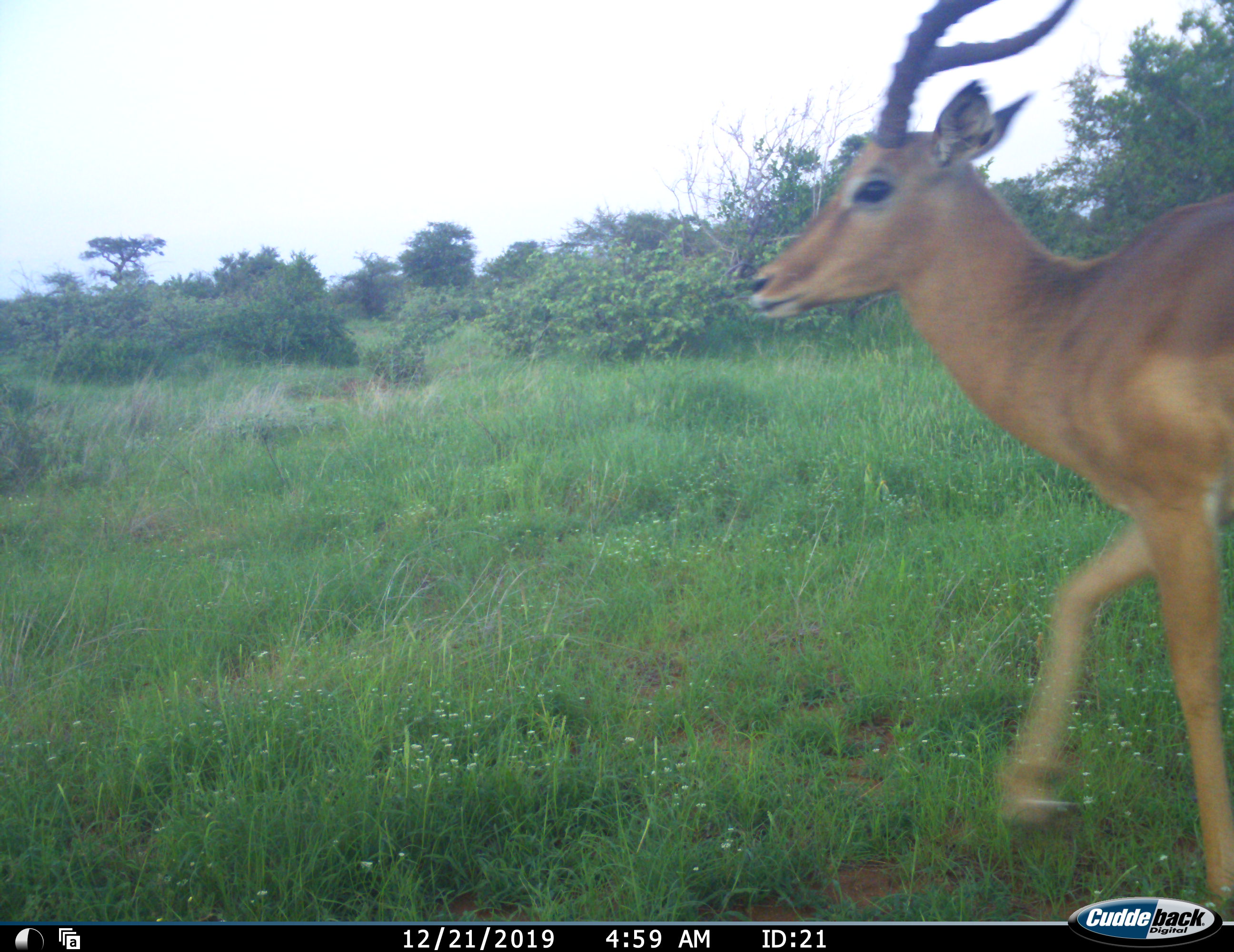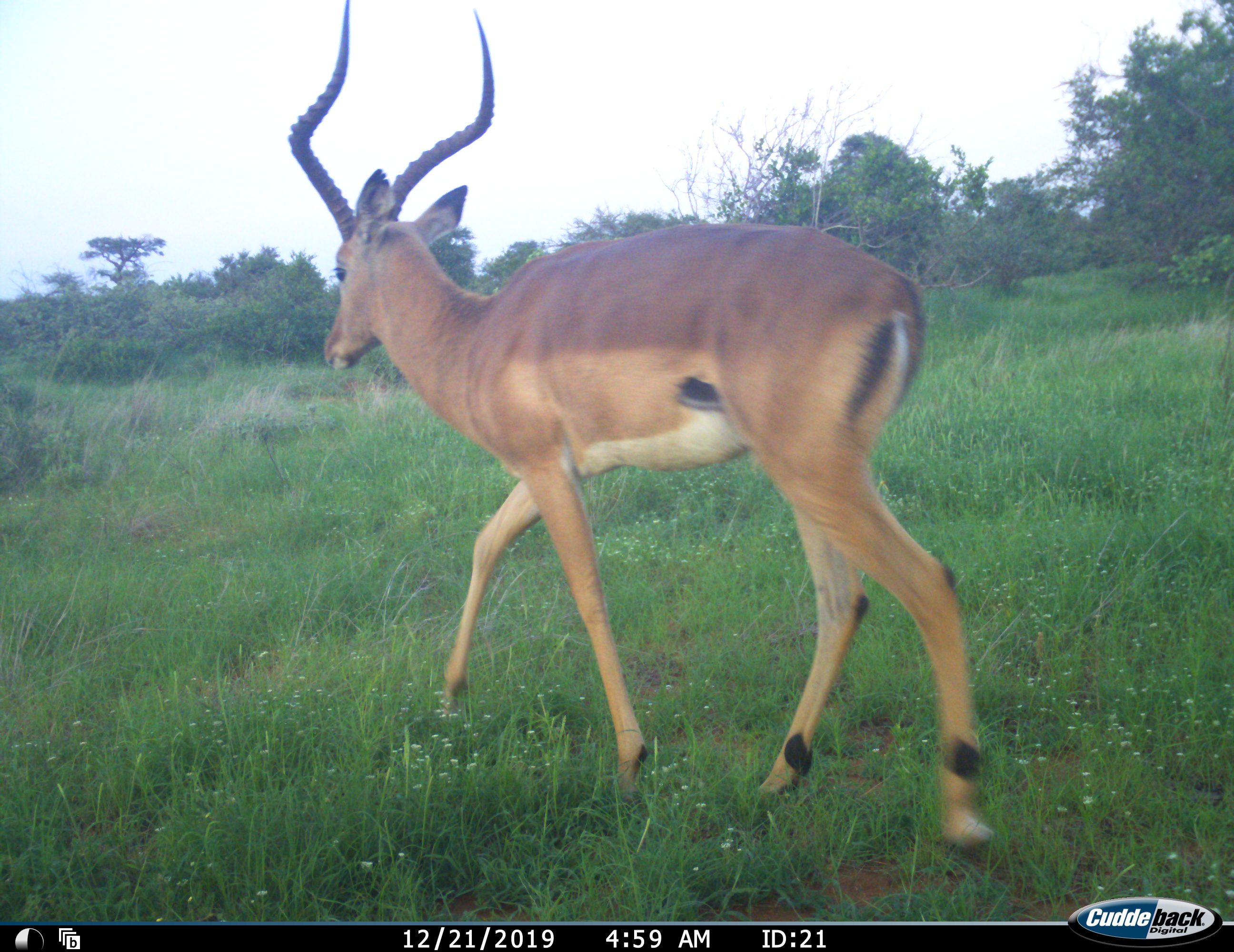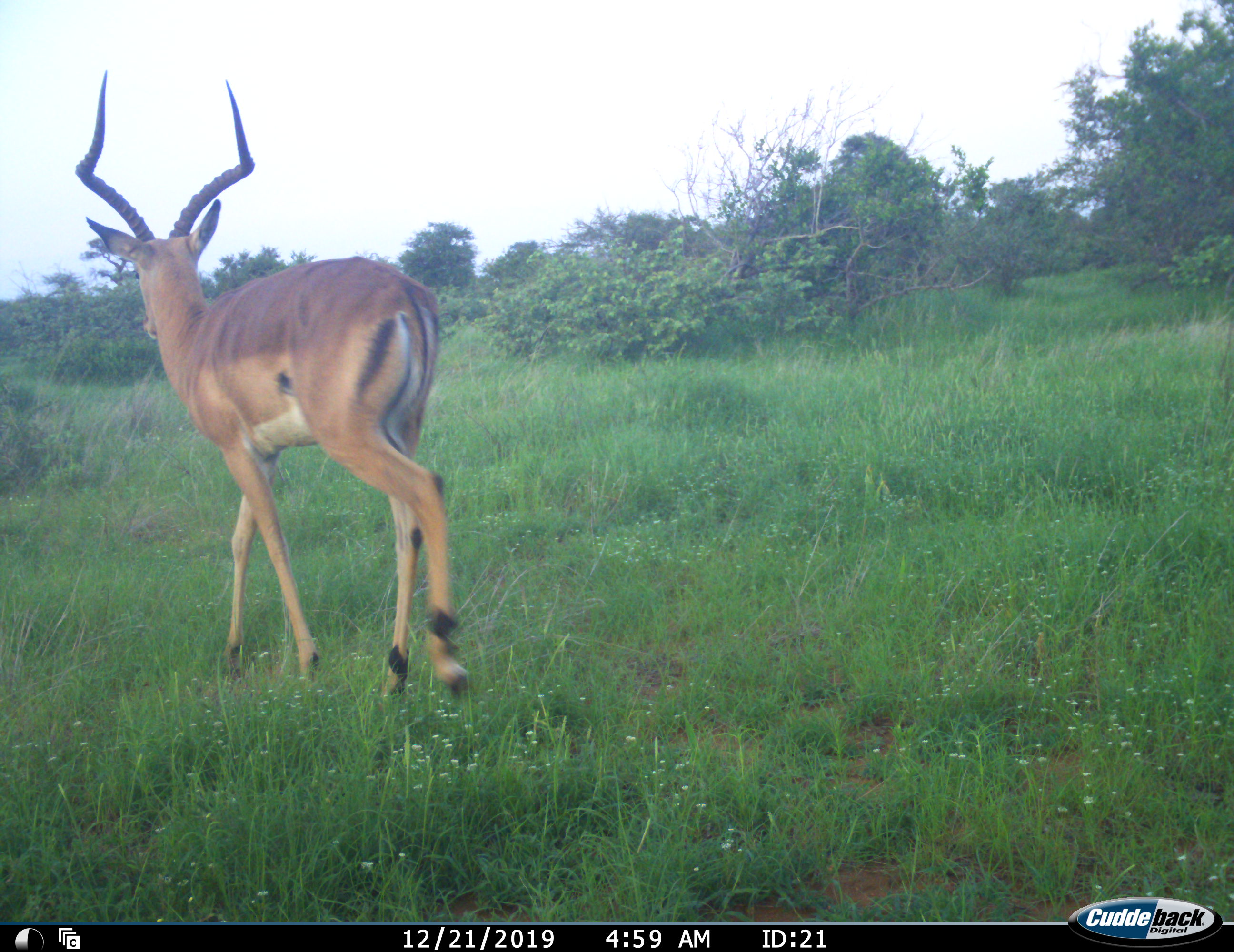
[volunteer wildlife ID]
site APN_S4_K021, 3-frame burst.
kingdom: Animalia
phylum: Chordata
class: Mammalia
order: Artiodactyla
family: Bovidae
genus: Aepyceros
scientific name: Aepyceros melampus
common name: impala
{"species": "impala (Aepyceros melampus)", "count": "1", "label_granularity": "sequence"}